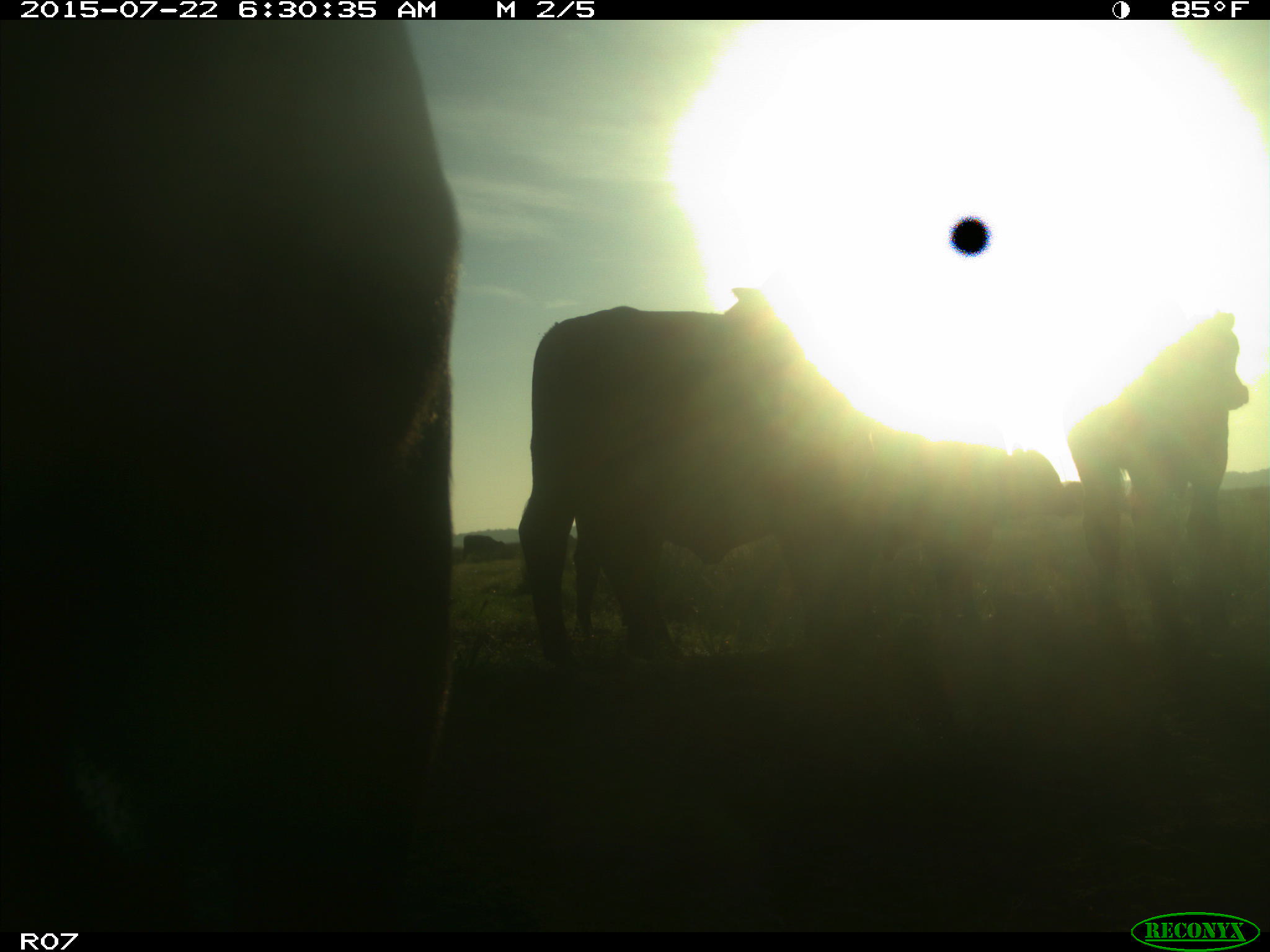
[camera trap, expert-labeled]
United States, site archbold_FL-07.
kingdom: Animalia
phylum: Chordata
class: Mammalia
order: Artiodactyla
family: Suidae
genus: Sus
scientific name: Sus scrofa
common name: wild boar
Sus scrofa (wild boar).